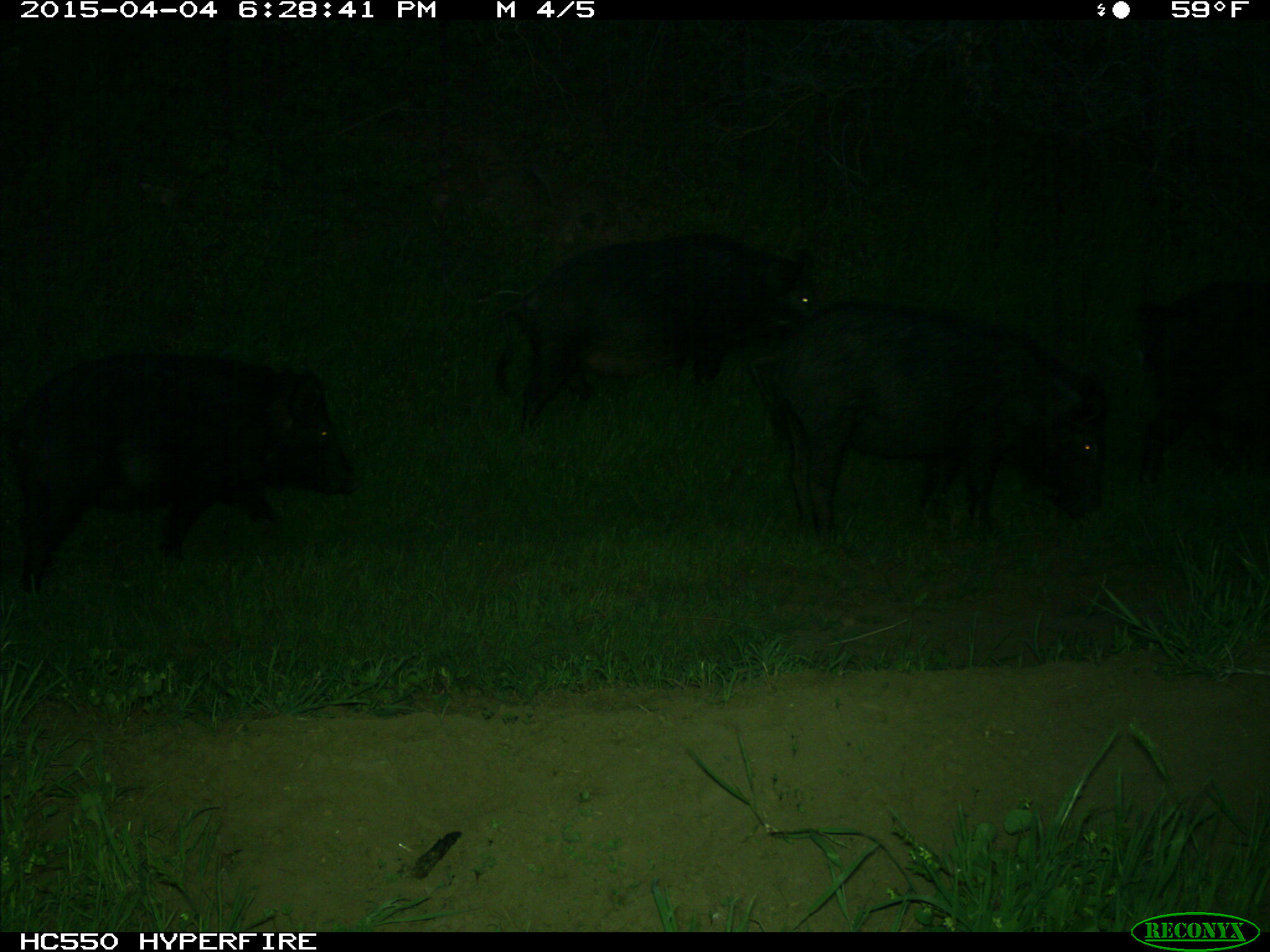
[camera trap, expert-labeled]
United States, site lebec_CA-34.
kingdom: Animalia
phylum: Chordata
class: Mammalia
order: Artiodactyla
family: Suidae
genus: Sus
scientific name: Sus scrofa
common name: wild boar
Sus scrofa (wild boar).